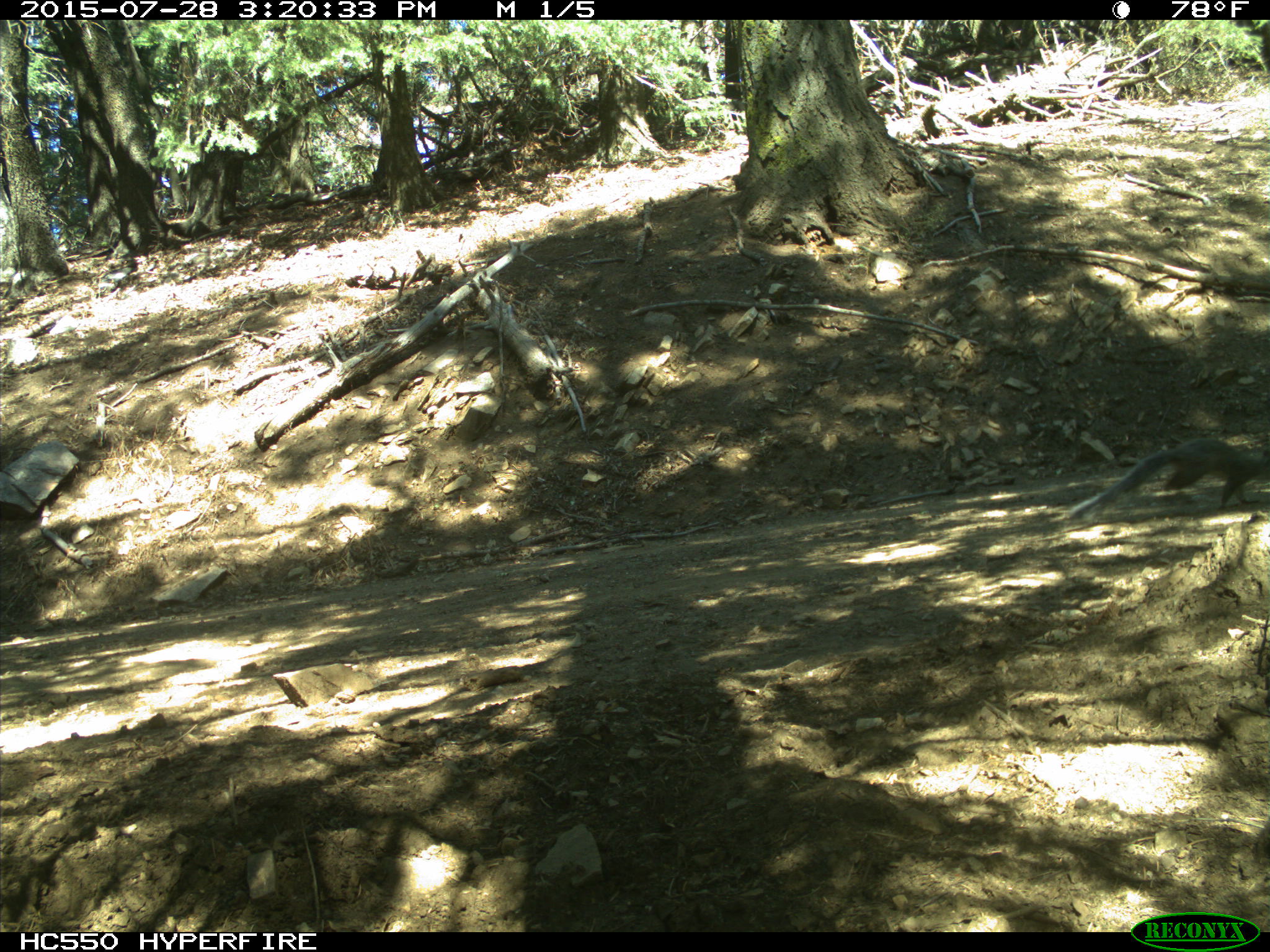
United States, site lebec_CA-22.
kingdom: Animalia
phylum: Chordata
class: Mammalia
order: Rodentia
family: Sciuridae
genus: Sciurus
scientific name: Sciurus carolinensis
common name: eastern gray squirrel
Sciurus carolinensis (eastern gray squirrel).